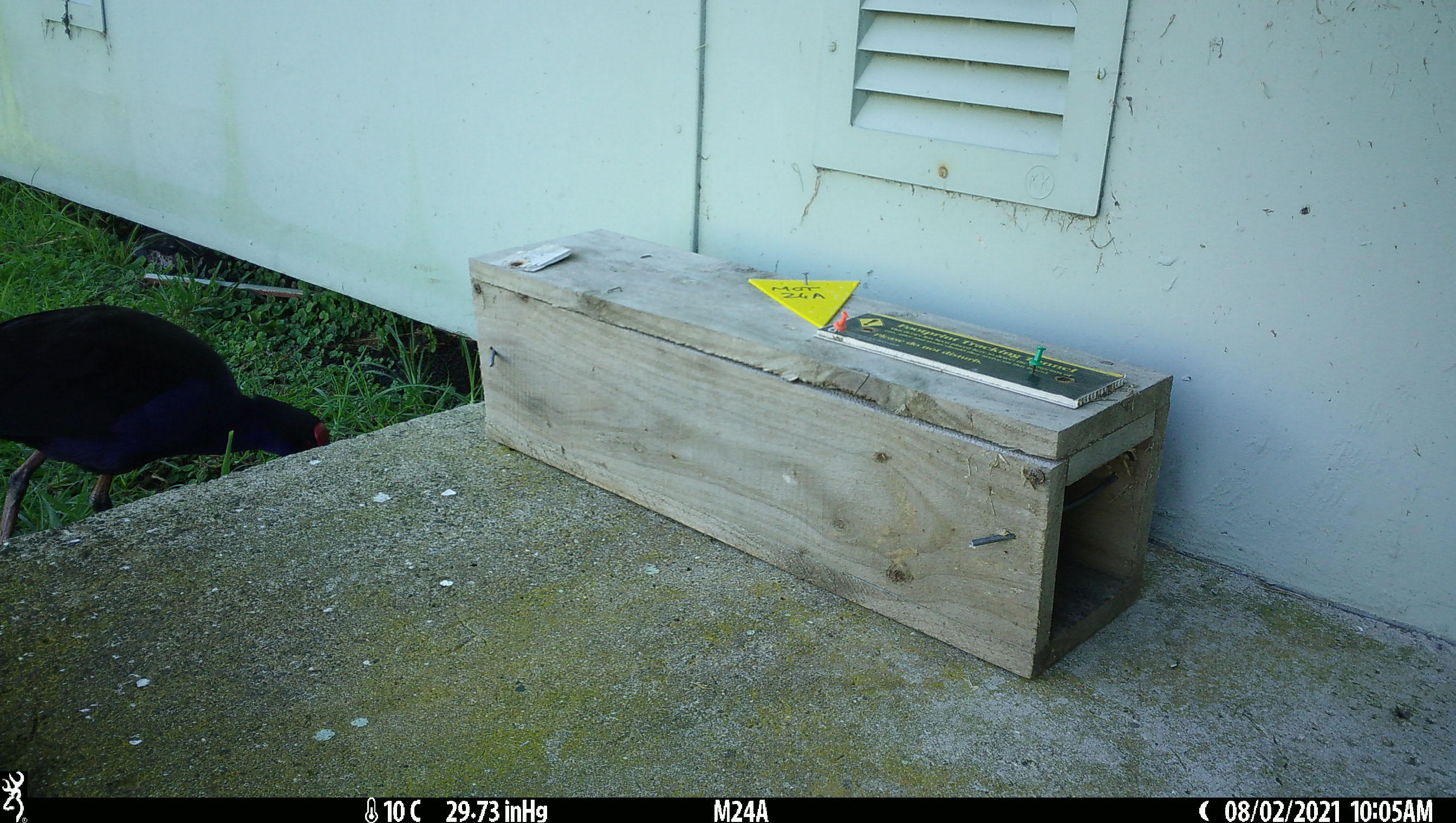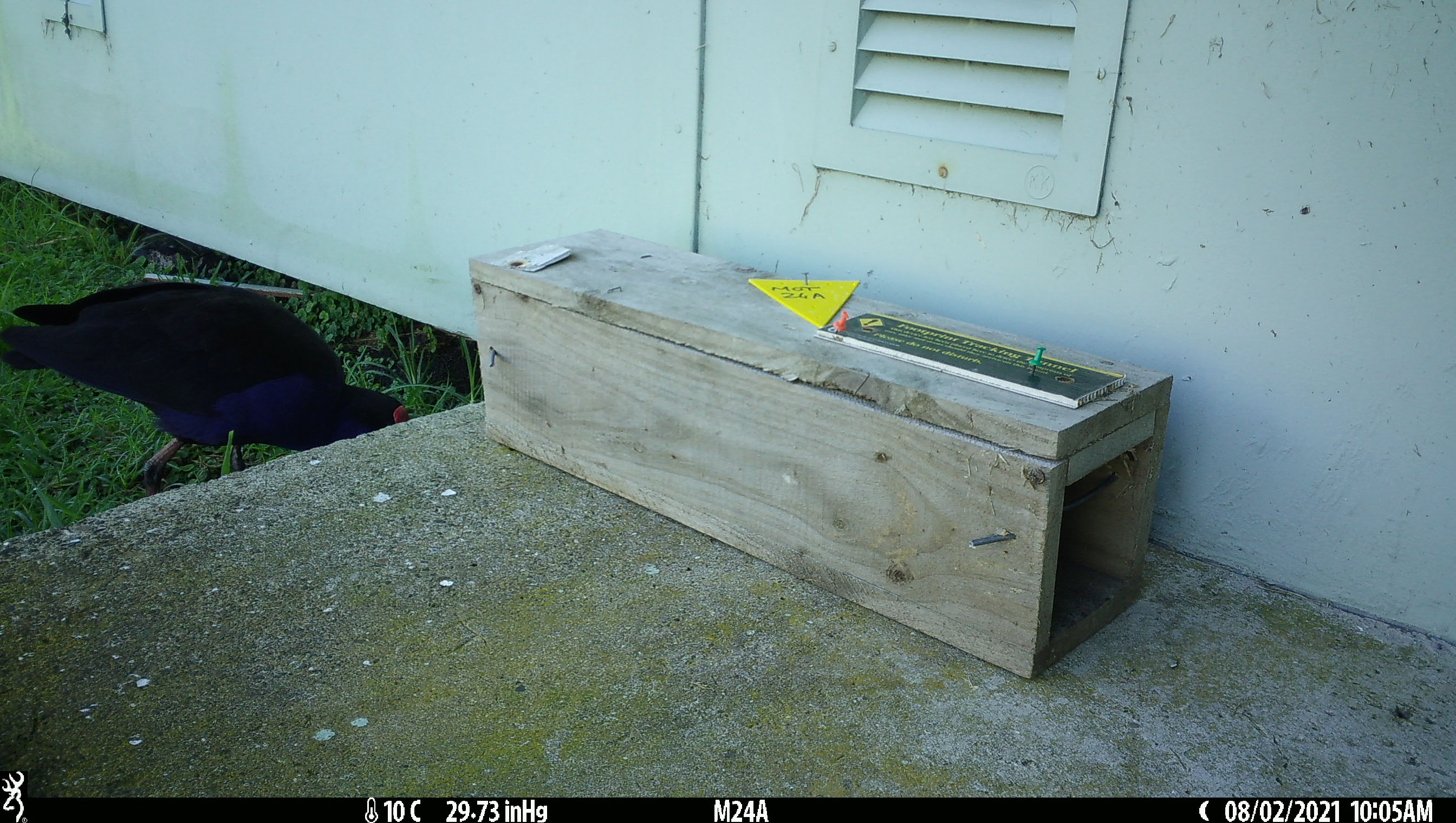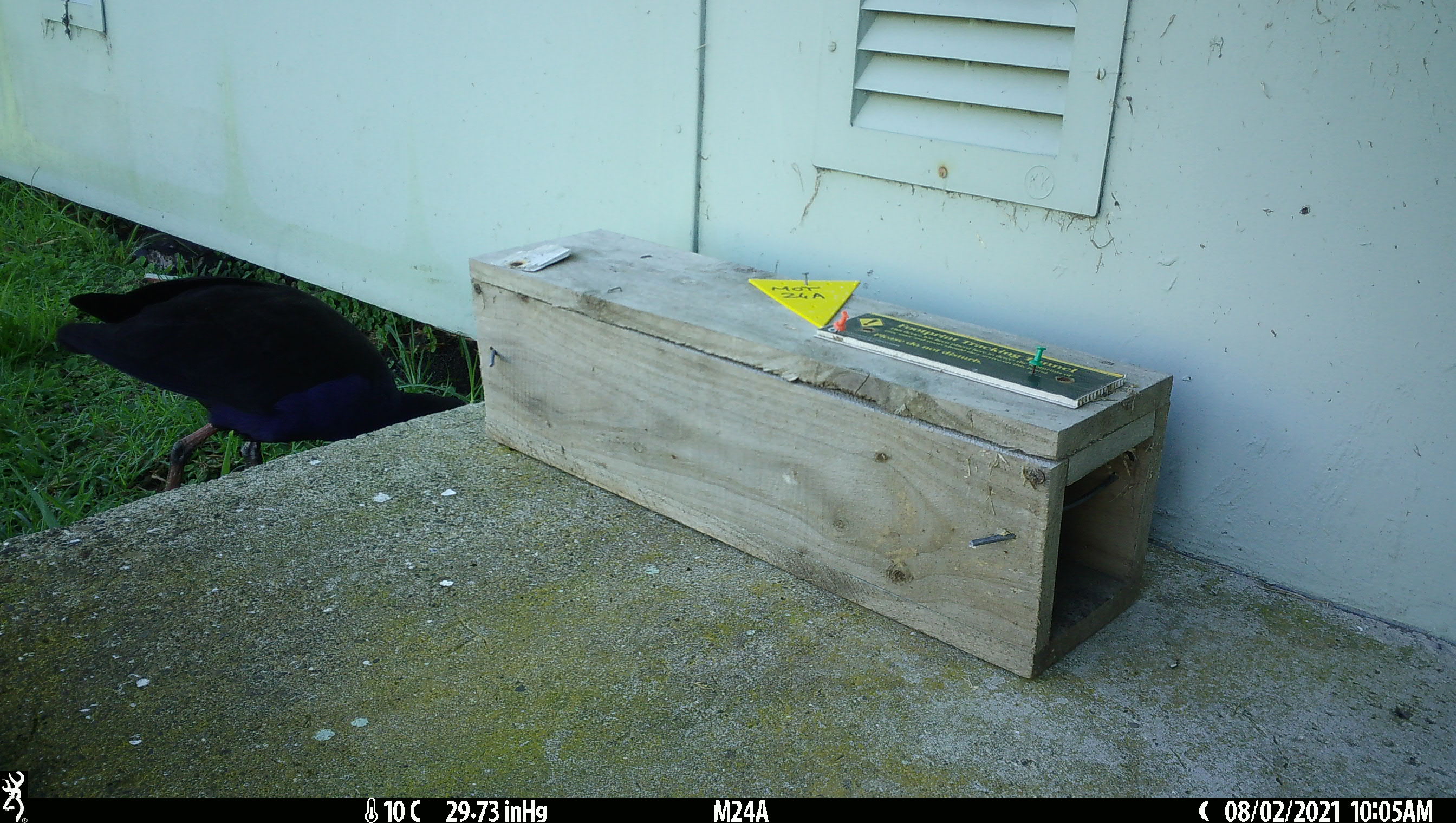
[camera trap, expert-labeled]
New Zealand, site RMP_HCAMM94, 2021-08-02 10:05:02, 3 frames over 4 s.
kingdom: Animalia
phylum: Chordata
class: Aves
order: Gruiformes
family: Rallidae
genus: Porphyrio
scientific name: Porphyrio melanotus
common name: australasian swamphen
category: pukeko